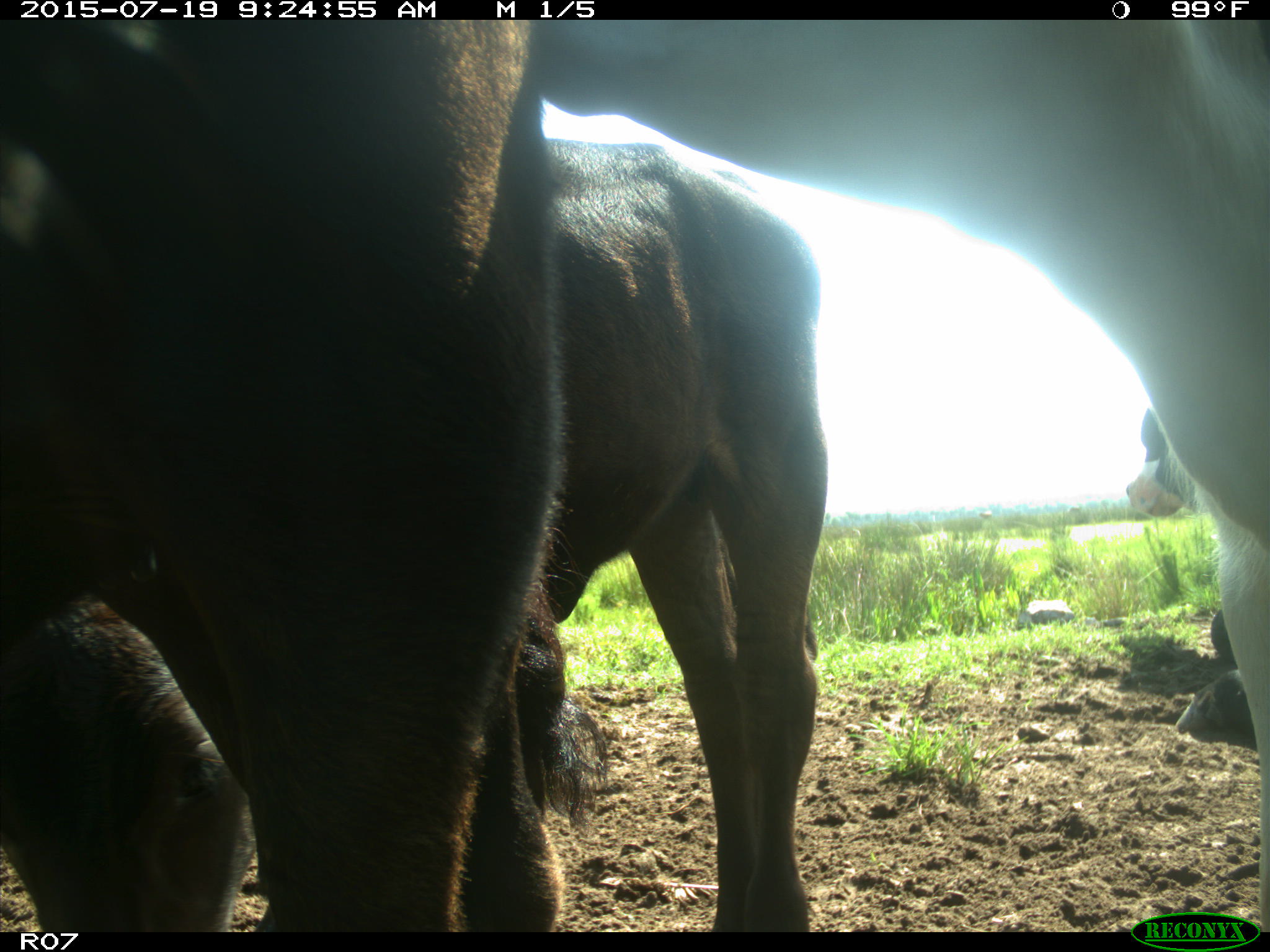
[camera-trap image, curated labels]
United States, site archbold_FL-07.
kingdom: Animalia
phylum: Chordata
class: Mammalia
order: Artiodactyla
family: Bovidae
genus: Bos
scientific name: Bos taurus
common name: domestic cow